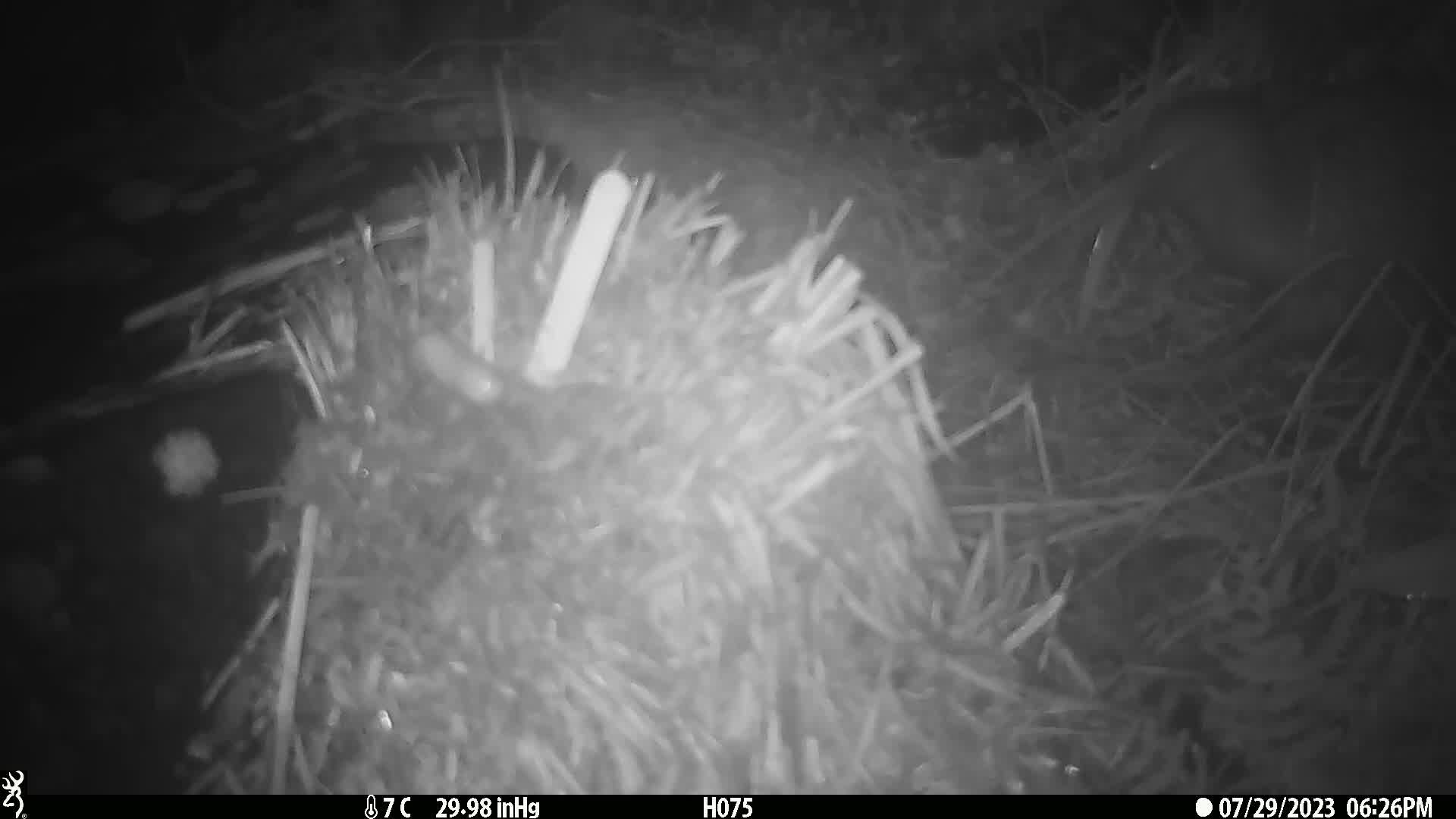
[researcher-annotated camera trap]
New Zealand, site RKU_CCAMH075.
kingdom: Animalia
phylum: Chordata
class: Aves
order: Apterygiformes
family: Apterygidae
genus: Apteryx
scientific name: Apteryx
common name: kiwi